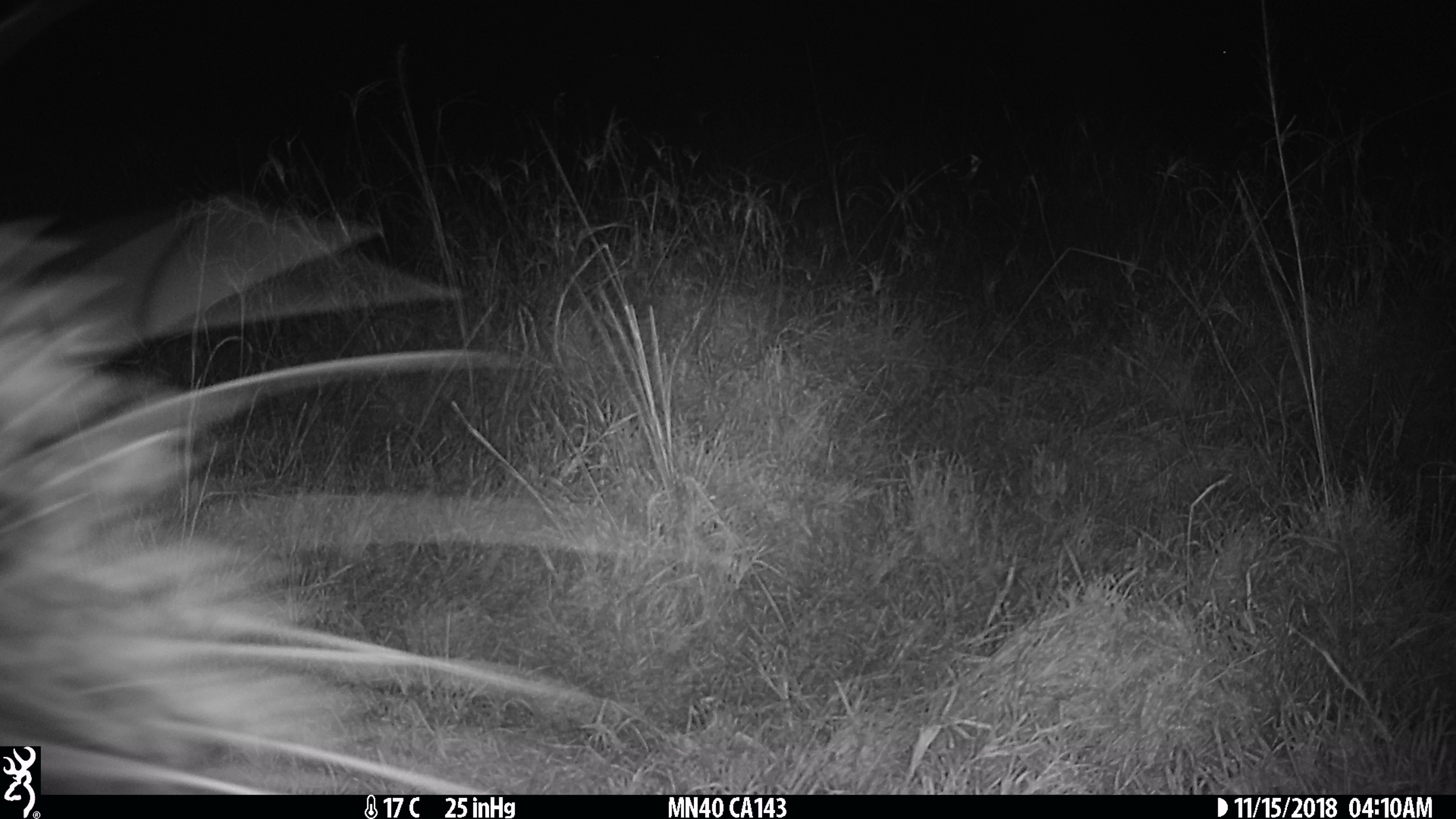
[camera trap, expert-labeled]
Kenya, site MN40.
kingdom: Animalia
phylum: Chordata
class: Mammalia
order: Rodentia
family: Hystricidae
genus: Hystrix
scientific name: Hystrix africaeaustralis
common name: porcupine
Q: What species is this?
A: Porcupine (Hystrix africaeaustralis).